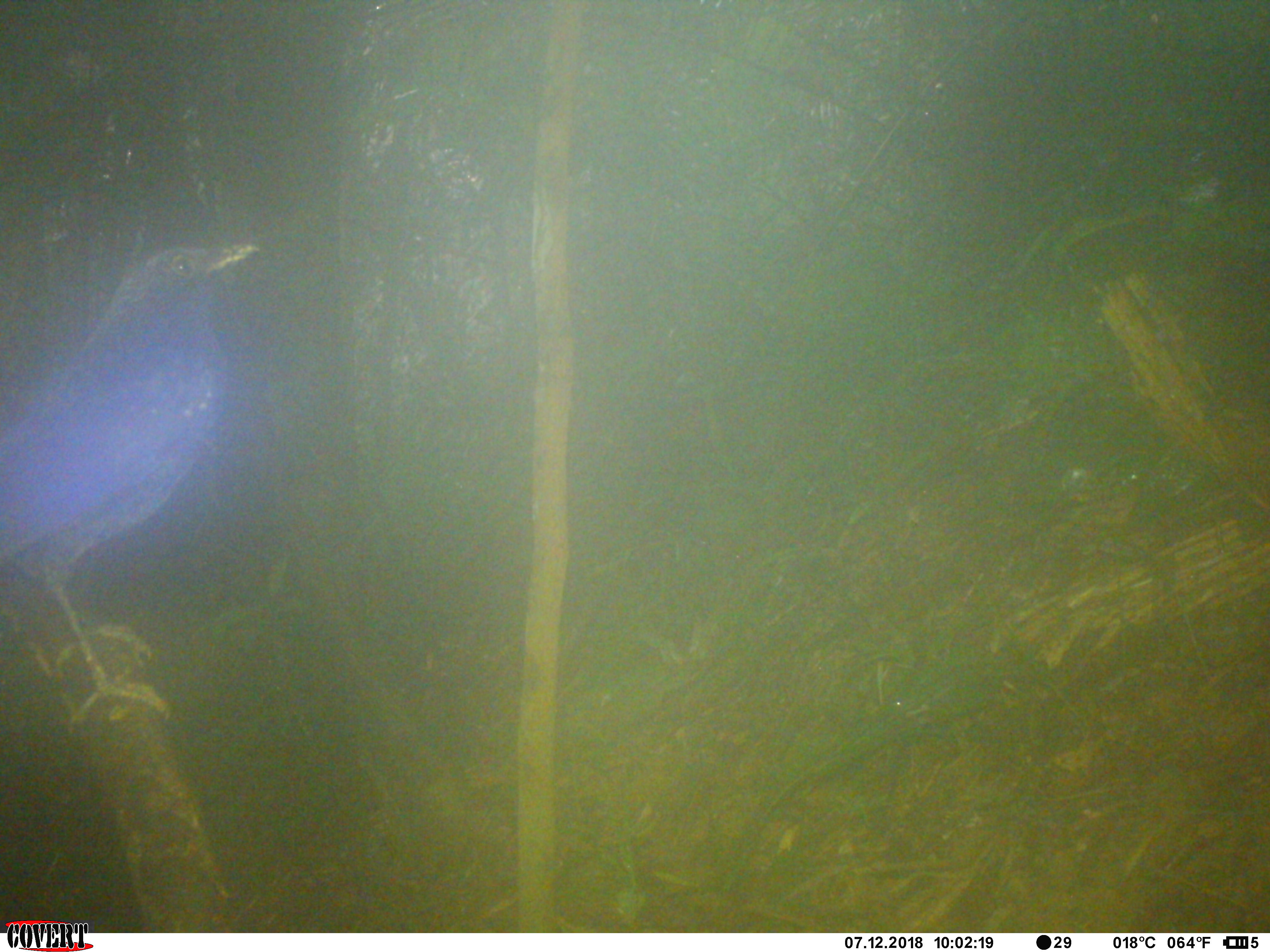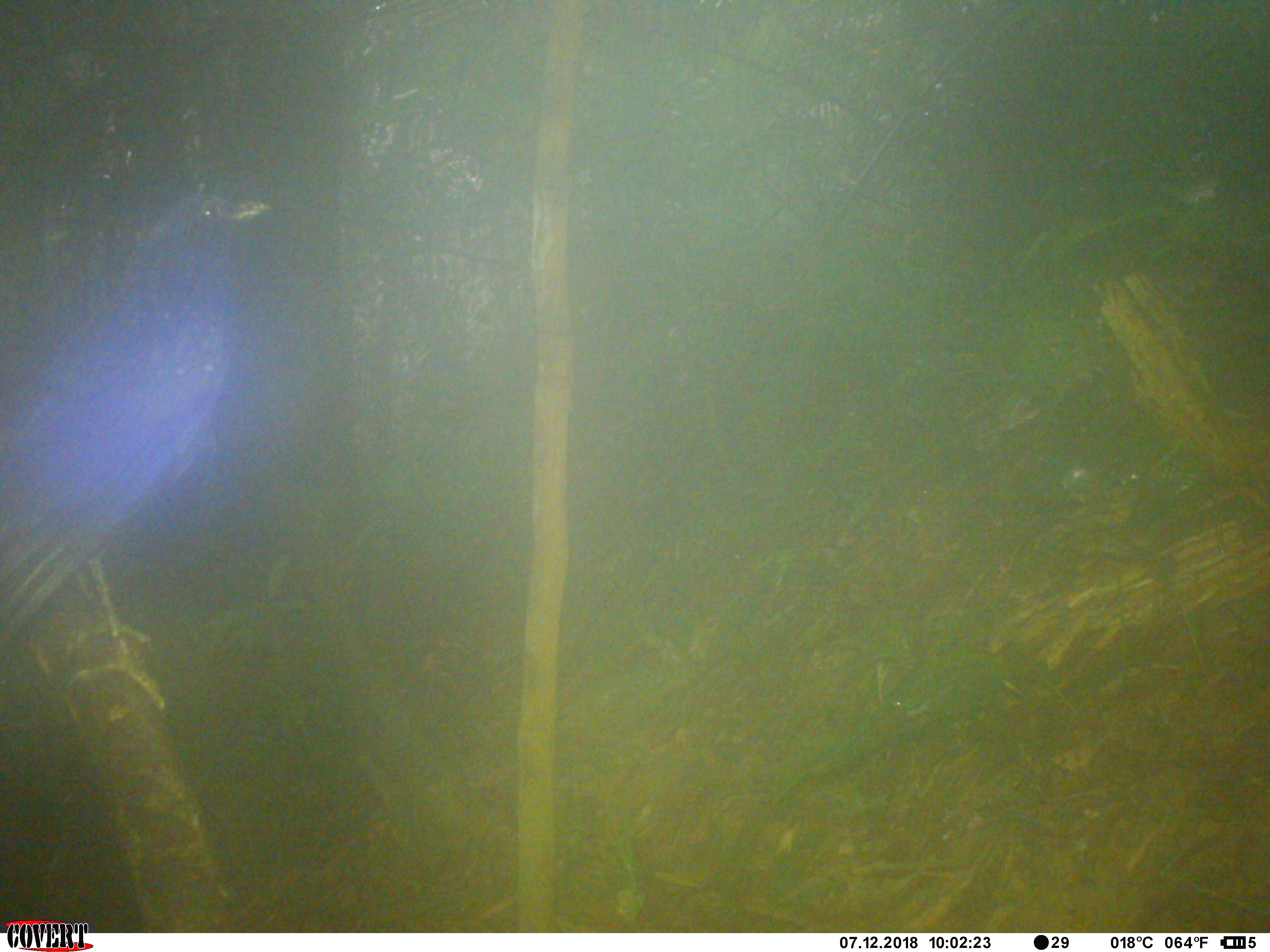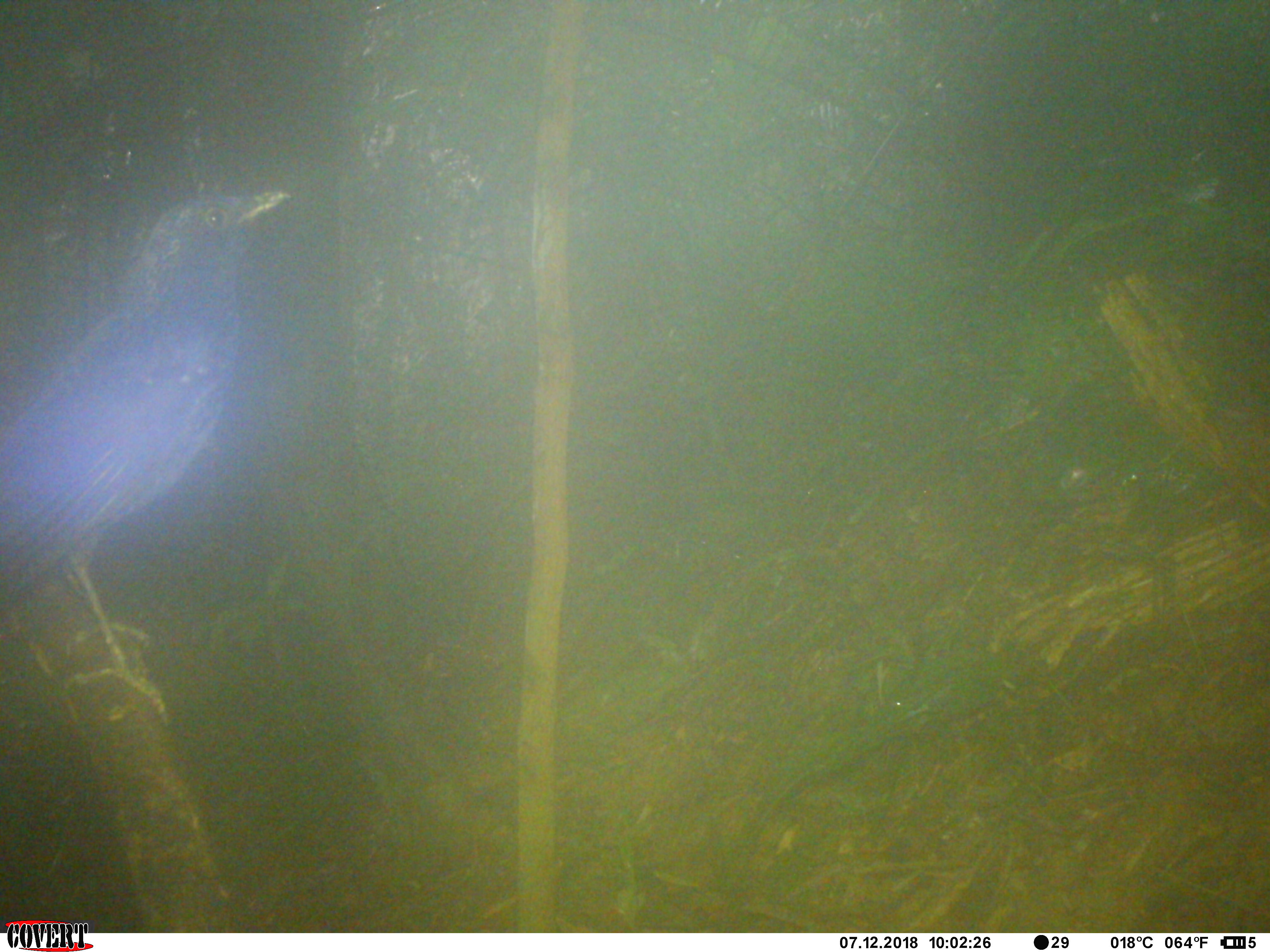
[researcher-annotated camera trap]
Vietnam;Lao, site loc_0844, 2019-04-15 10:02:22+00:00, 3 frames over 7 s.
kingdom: Animalia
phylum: Chordata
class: Aves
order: Passeriformes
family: Muscicapidae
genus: Myophonus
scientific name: Myophonus caeruleus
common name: blue whistling thrush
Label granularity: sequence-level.